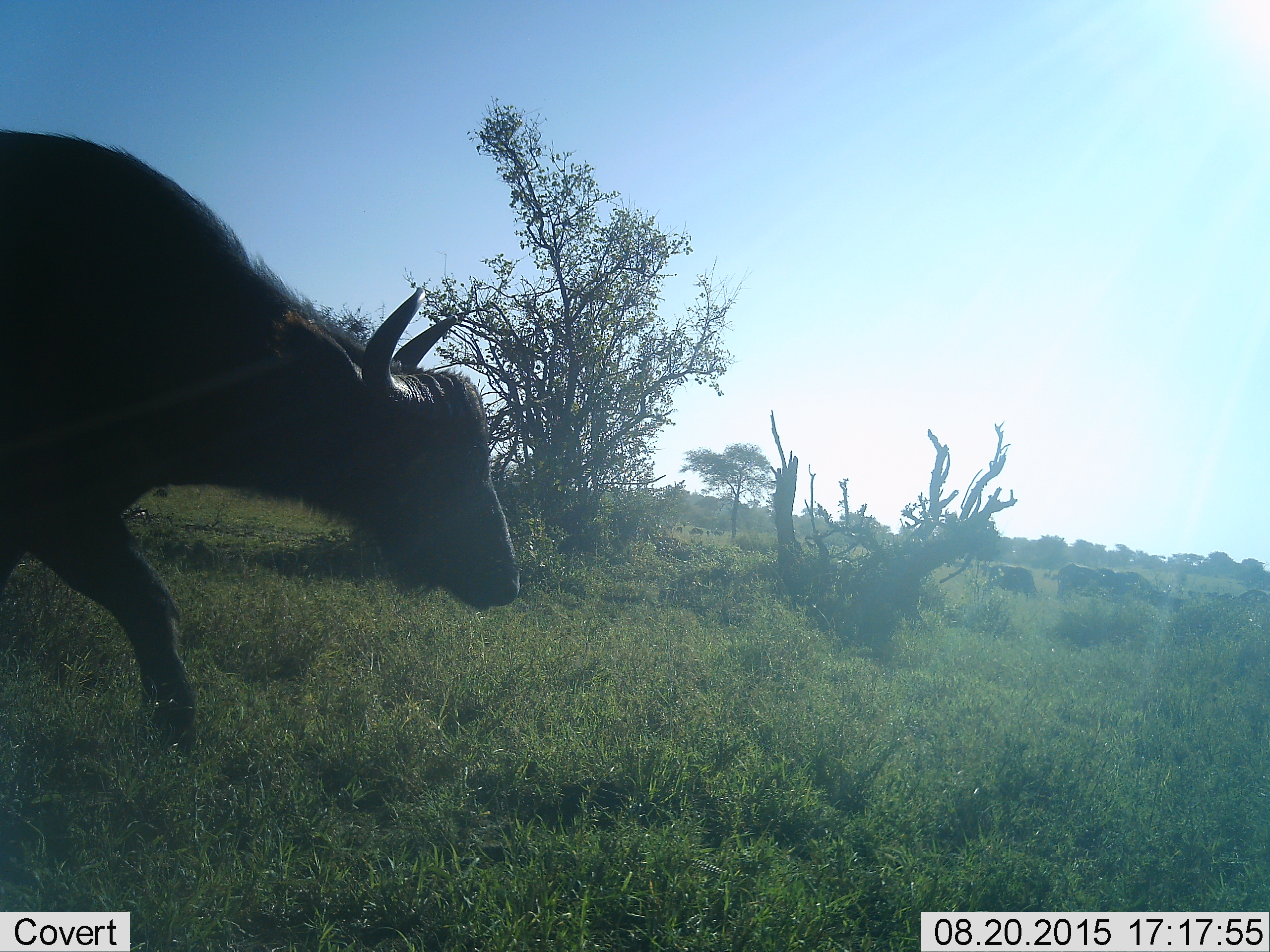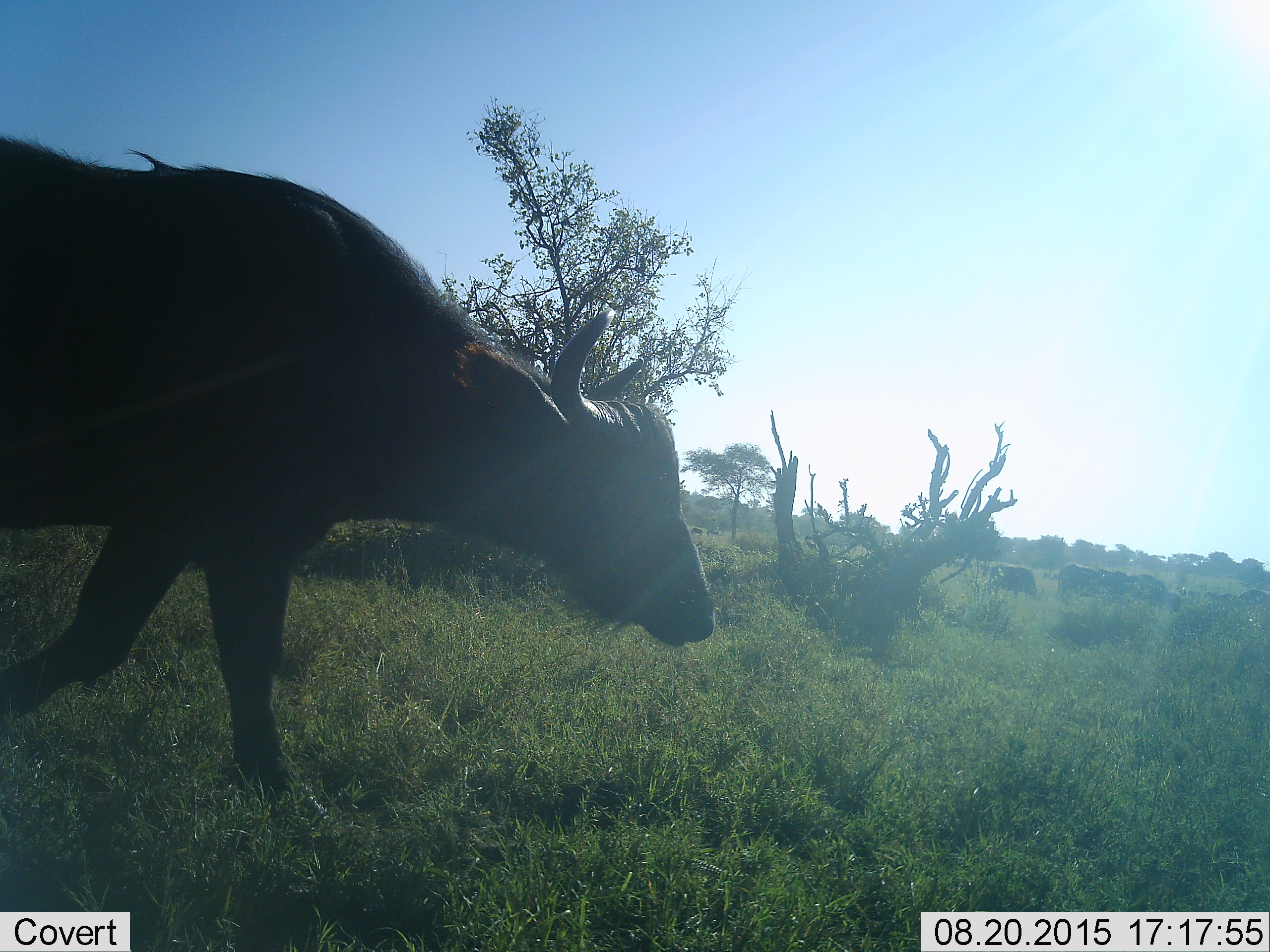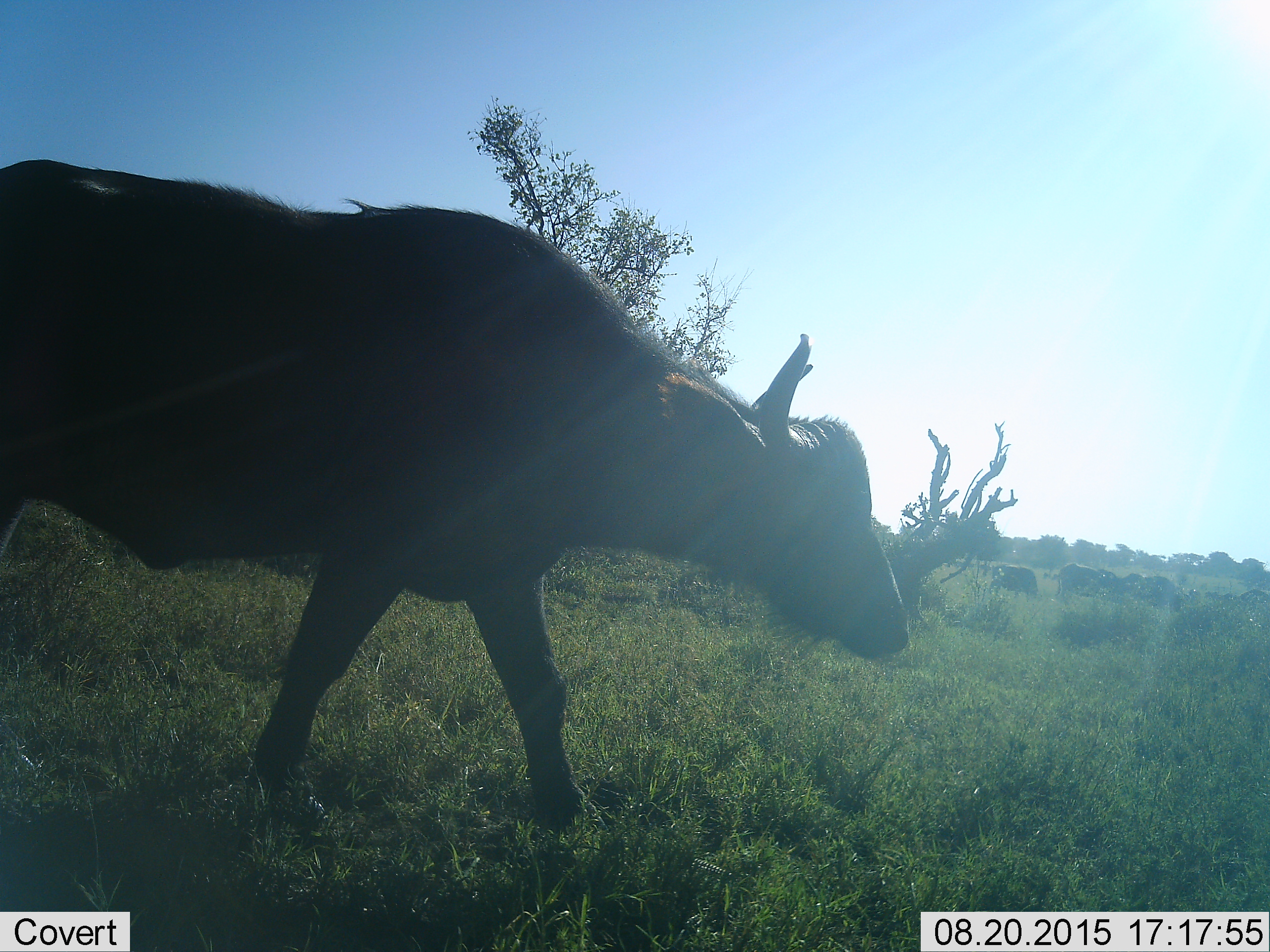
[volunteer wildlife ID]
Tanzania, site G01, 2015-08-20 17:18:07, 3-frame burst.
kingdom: Animalia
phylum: Chordata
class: Mammalia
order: Artiodactyla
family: Bovidae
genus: Syncerus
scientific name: Syncerus caffer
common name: cape buffalo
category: buffalo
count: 7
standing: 50%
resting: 0%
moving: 86%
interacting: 0%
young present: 0%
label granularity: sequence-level